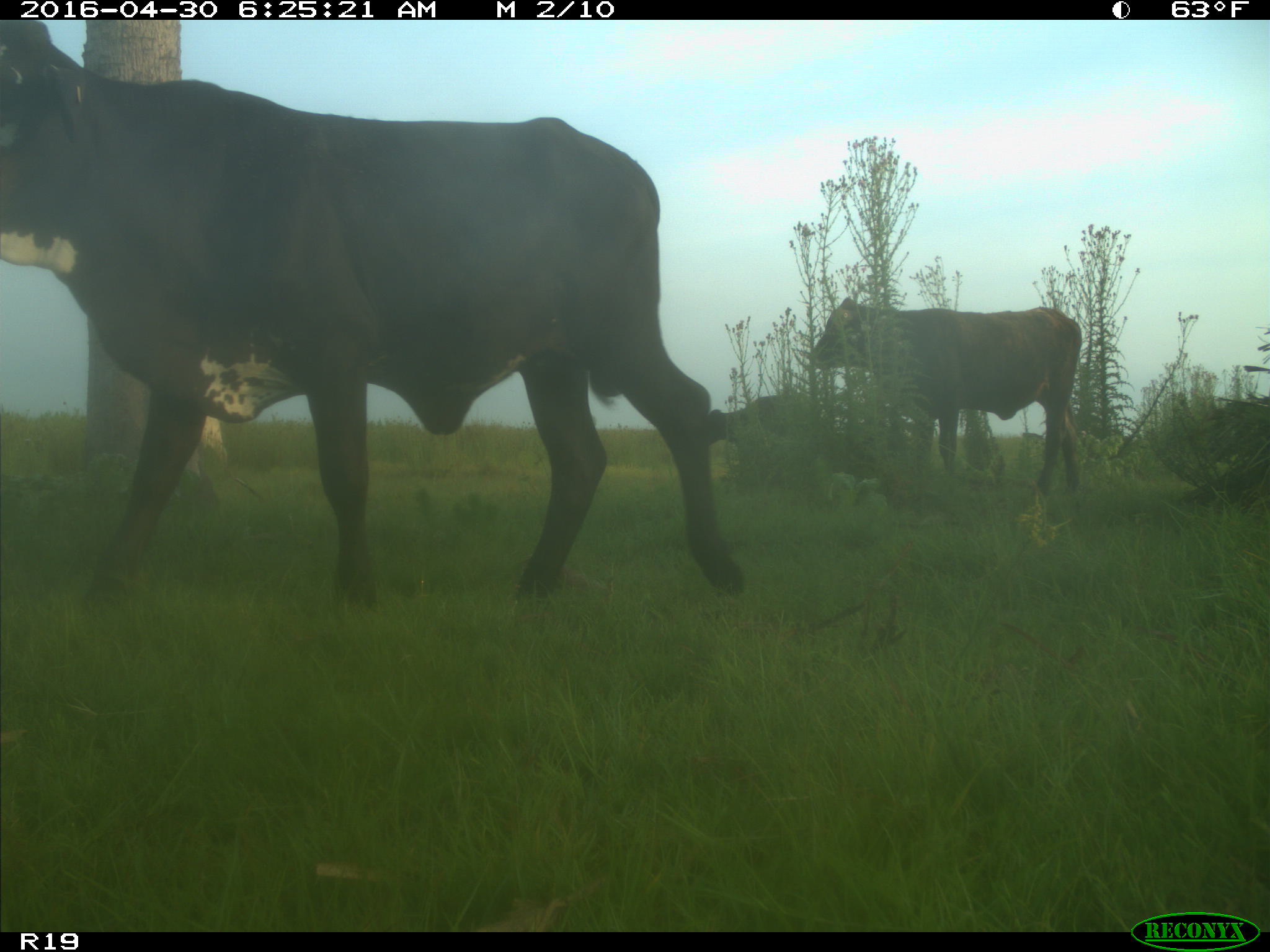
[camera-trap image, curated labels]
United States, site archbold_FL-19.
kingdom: Animalia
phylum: Chordata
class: Mammalia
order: Artiodactyla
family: Bovidae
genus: Bos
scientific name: Bos taurus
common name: domestic cow